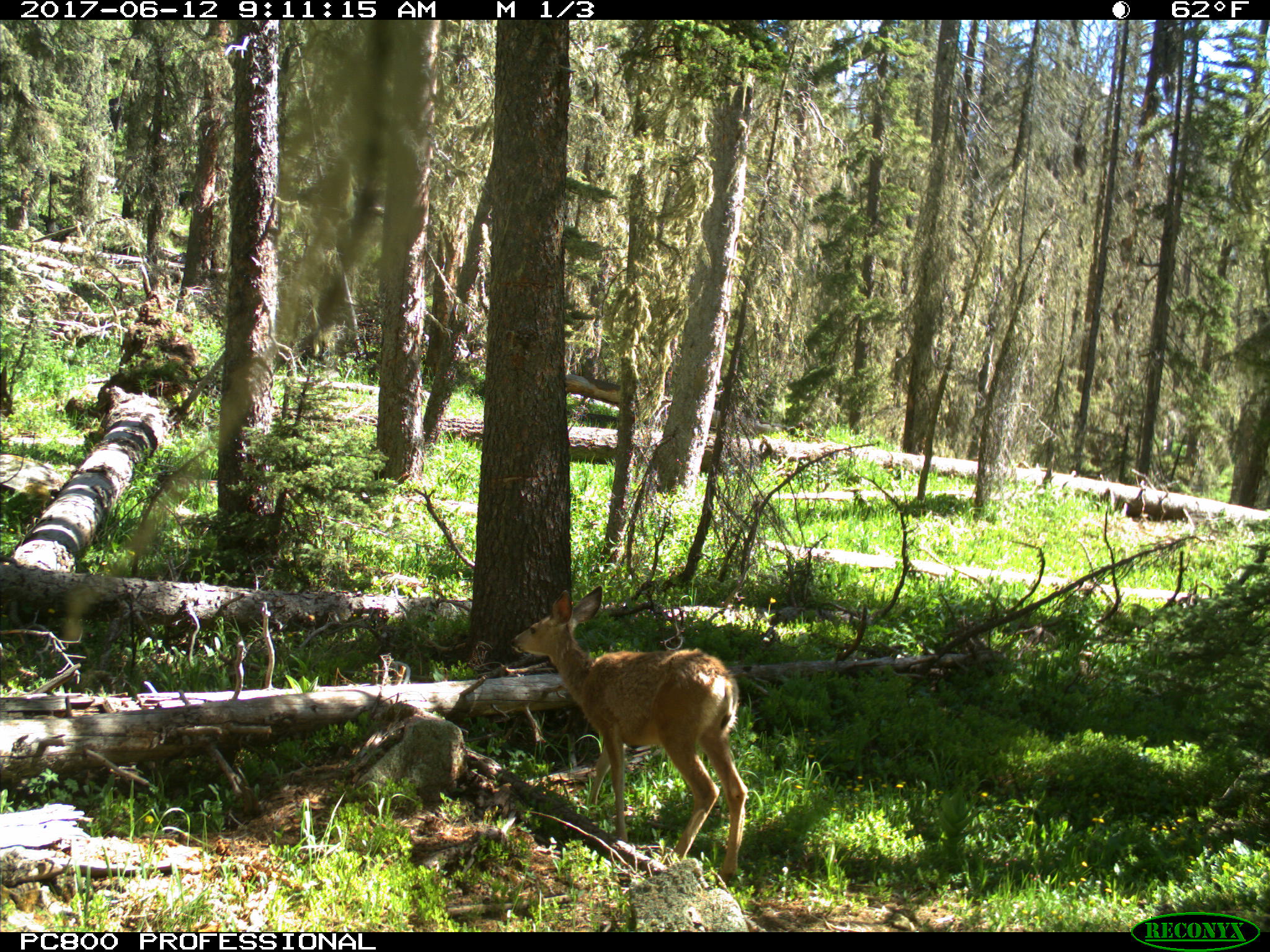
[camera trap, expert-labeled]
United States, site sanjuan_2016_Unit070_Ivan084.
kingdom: Animalia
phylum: Chordata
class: Mammalia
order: Artiodactyla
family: Cervidae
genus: Odocoileus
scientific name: Odocoileus hemionus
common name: mule deer